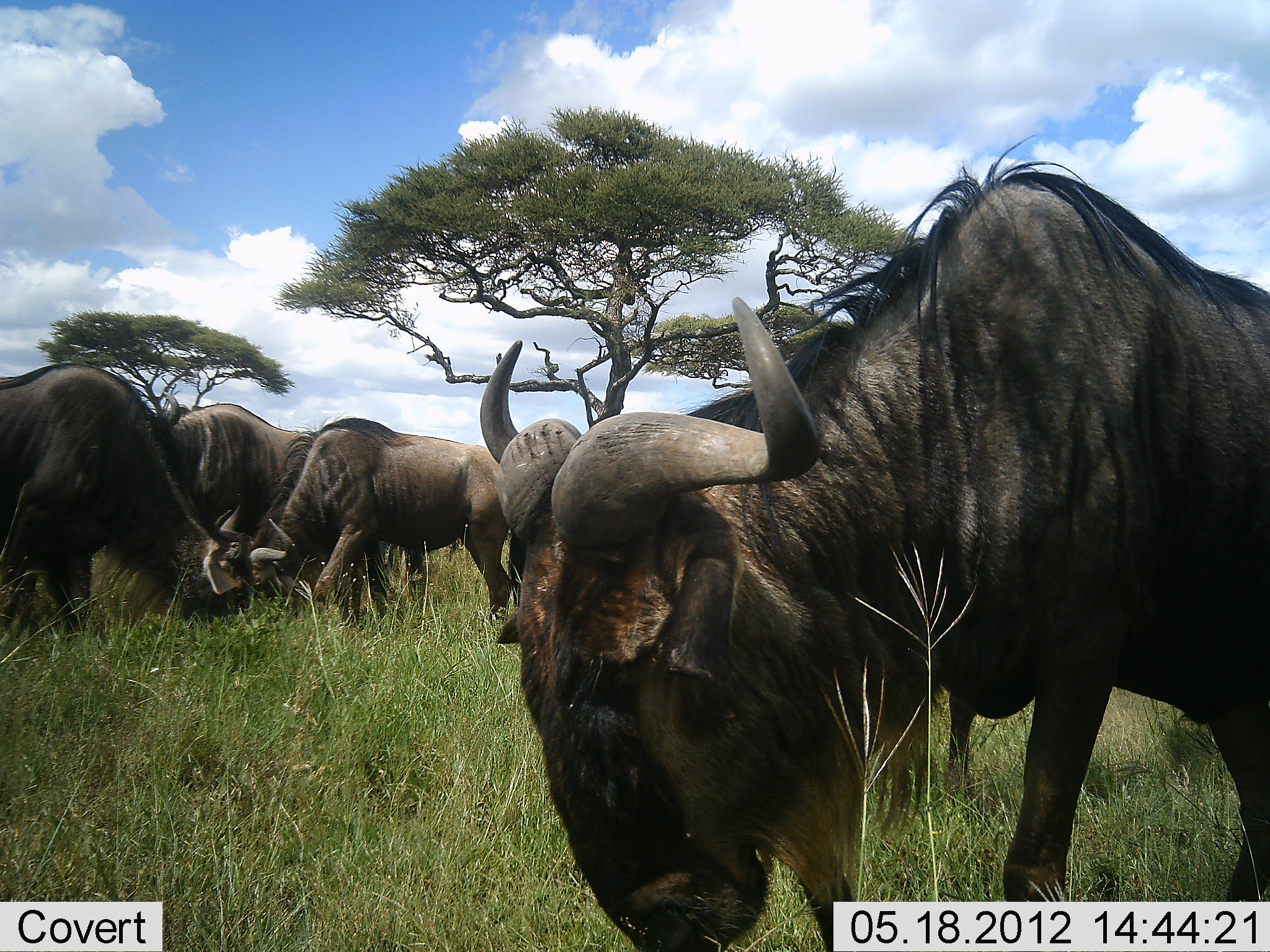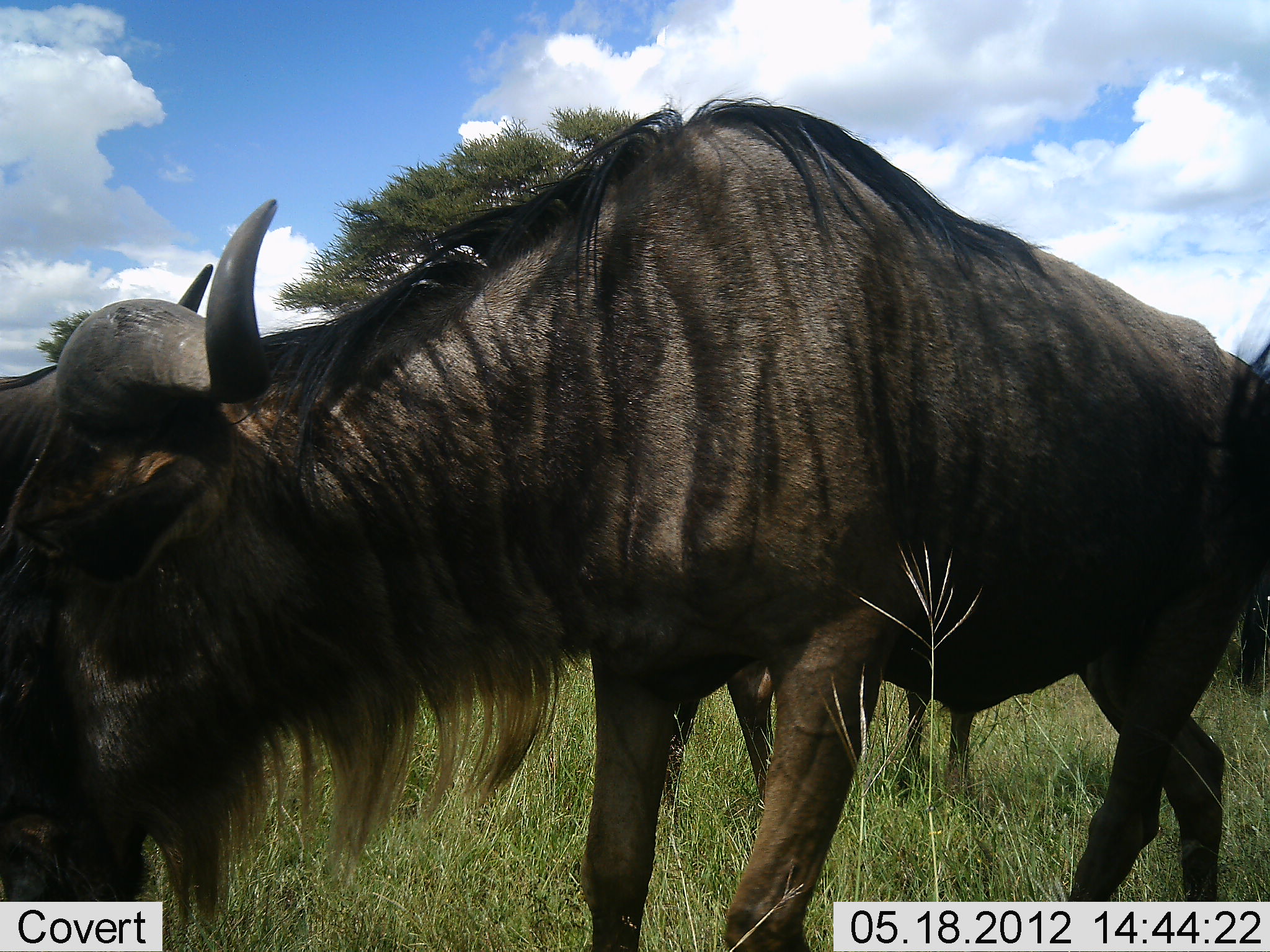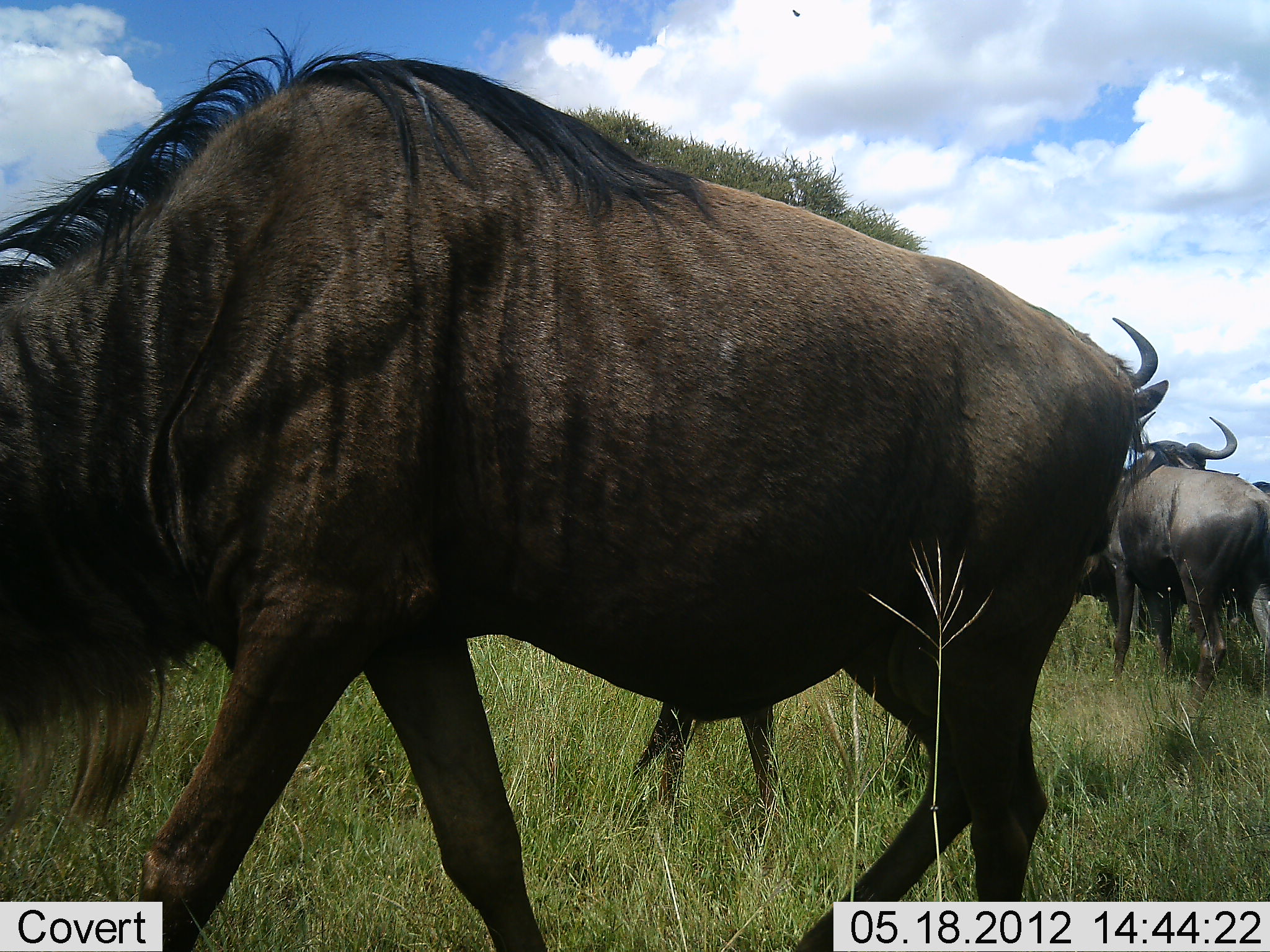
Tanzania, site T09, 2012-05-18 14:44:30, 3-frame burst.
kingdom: Animalia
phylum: Chordata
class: Mammalia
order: Artiodactyla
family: Bovidae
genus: Connochaetes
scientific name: Connochaetes taurinus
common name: blue wildebeest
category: wildebeest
Wildebeest (blue wildebeest) (Connochaetes taurinus), count 4. Behavior (volunteer vote fractions): standing 30%, resting 0%, moving 50%, interacting 10%. Young present (vote fraction): 0%. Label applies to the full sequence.